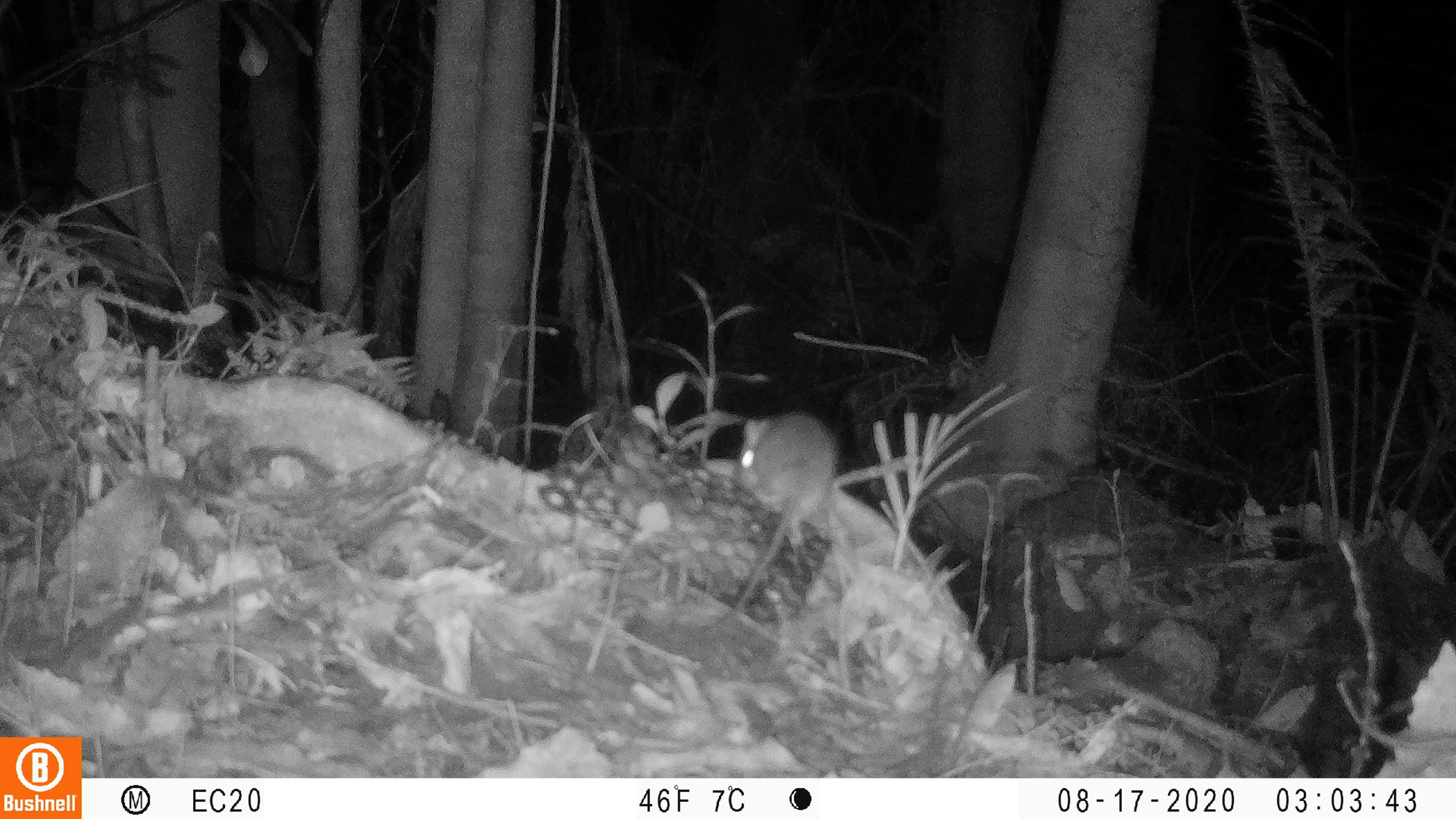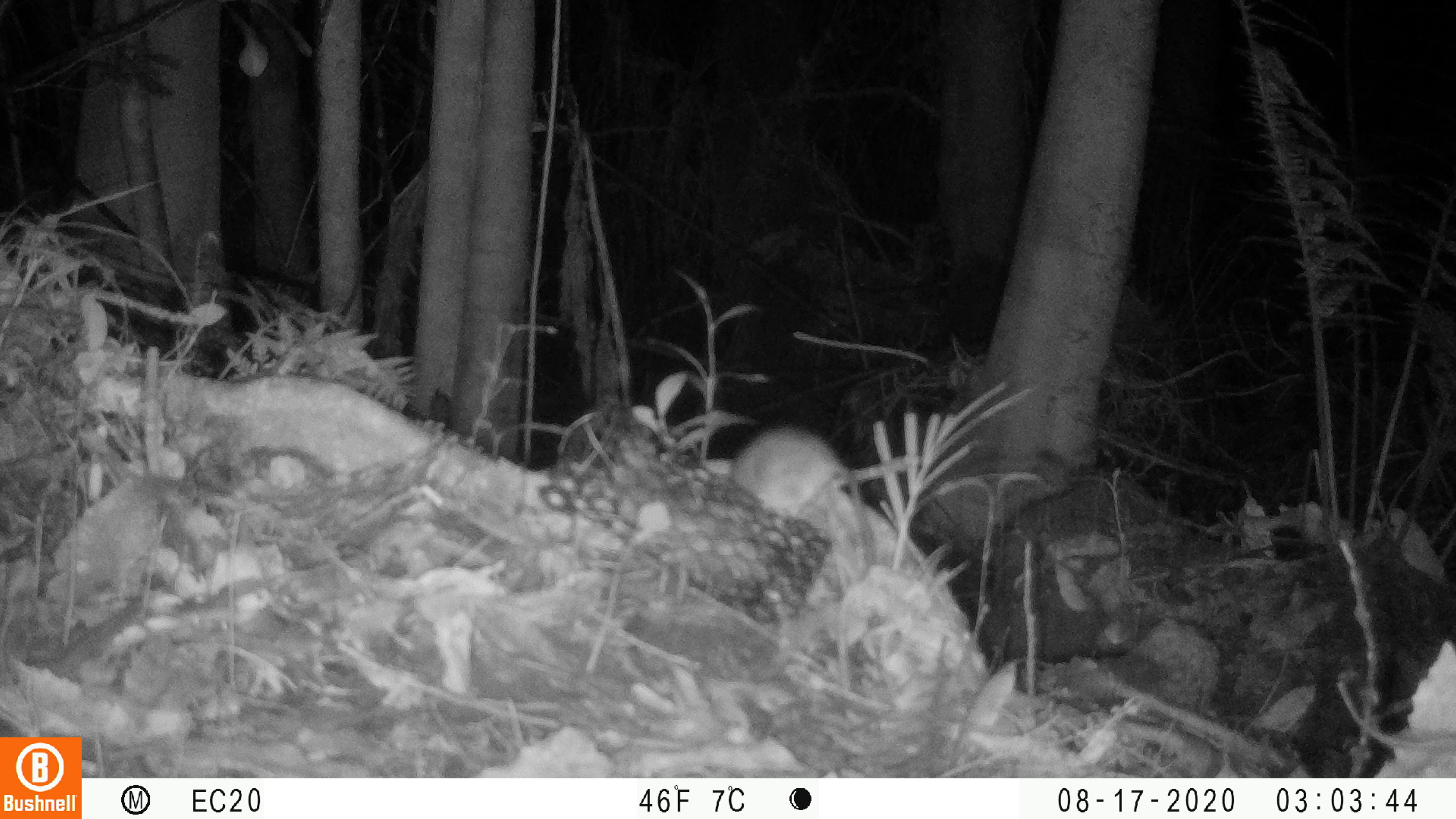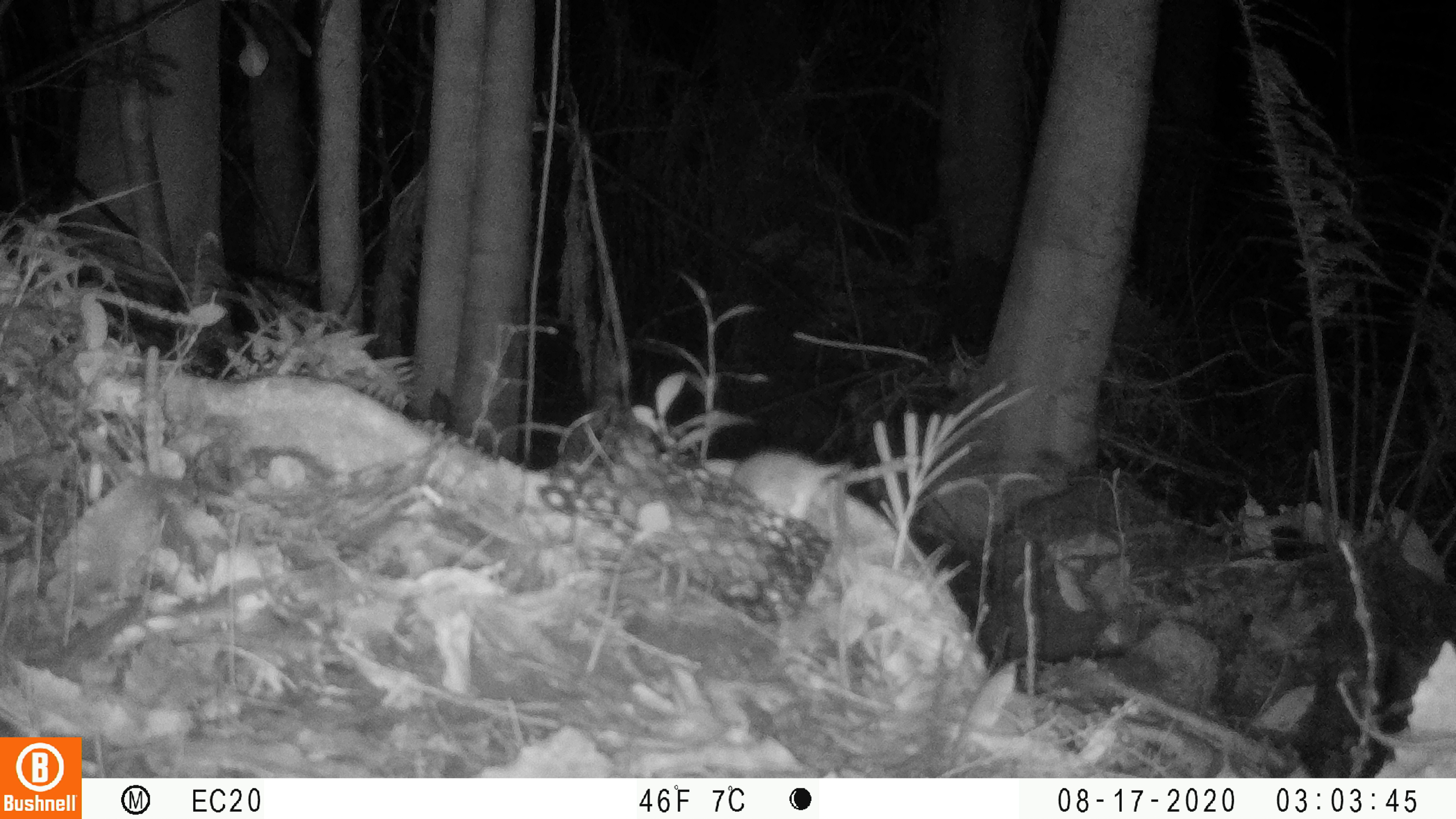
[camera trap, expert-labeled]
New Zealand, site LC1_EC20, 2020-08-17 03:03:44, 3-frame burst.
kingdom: Animalia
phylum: Chordata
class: Mammalia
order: Rodentia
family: Muridae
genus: Rattus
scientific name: Rattus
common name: rat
Rat (Rattus).